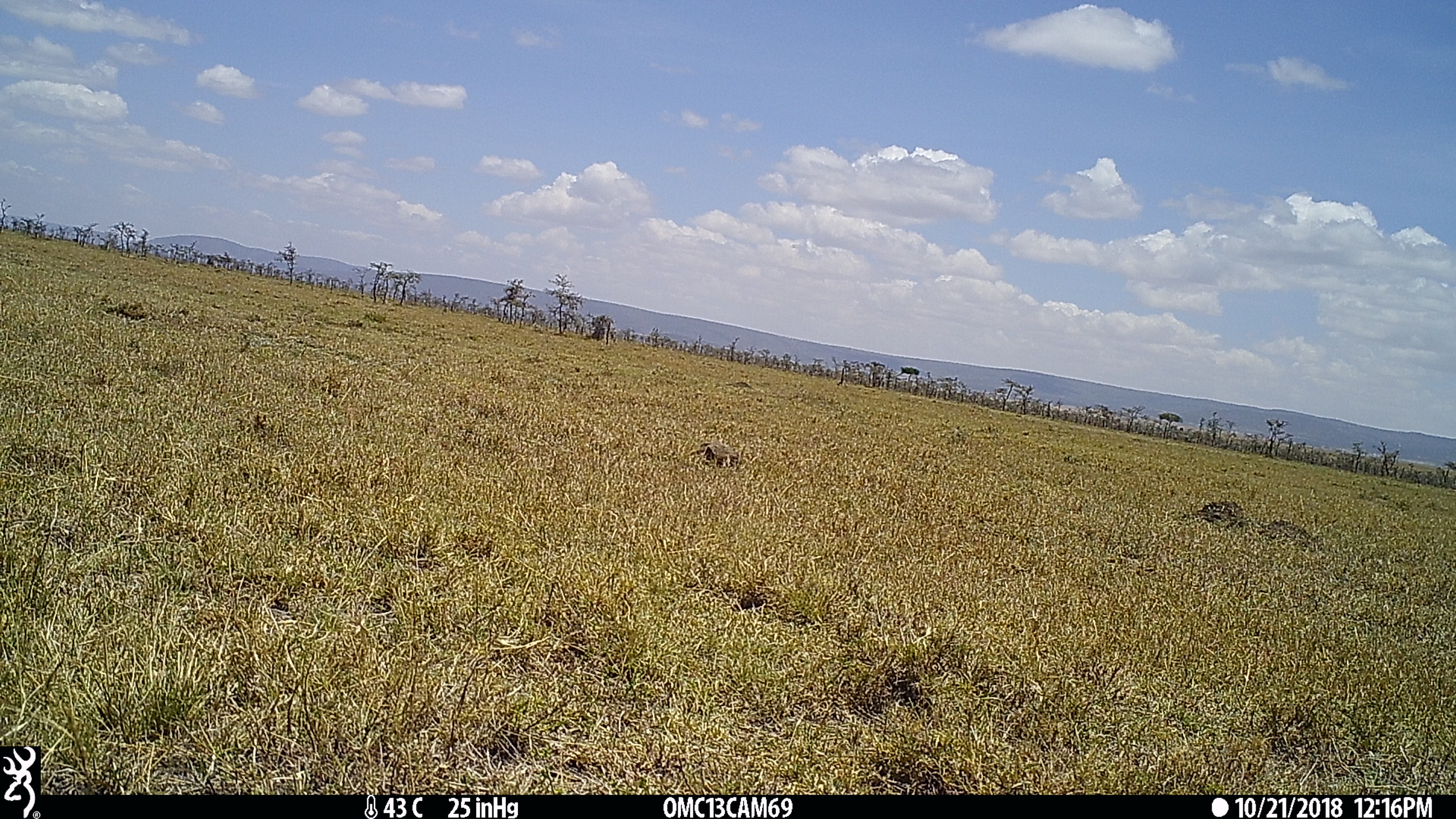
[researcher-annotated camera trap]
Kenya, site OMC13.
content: unidentified animal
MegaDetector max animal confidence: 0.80